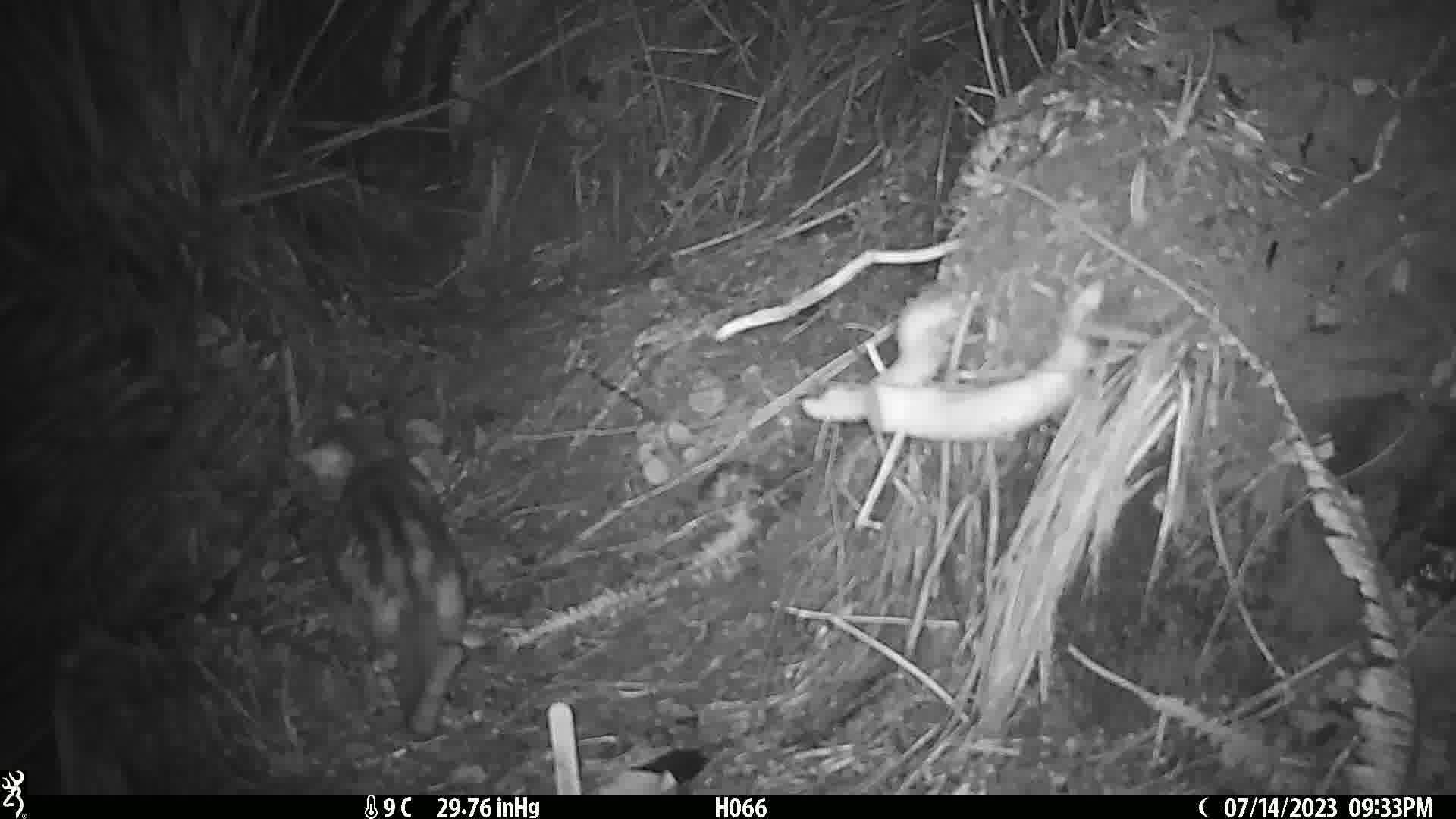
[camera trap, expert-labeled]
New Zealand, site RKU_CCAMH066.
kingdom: Animalia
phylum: Chordata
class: Mammalia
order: Carnivora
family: Felidae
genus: Felis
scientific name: Felis catus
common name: domestic cat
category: cat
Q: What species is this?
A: Cat (domestic cat) (Felis catus).